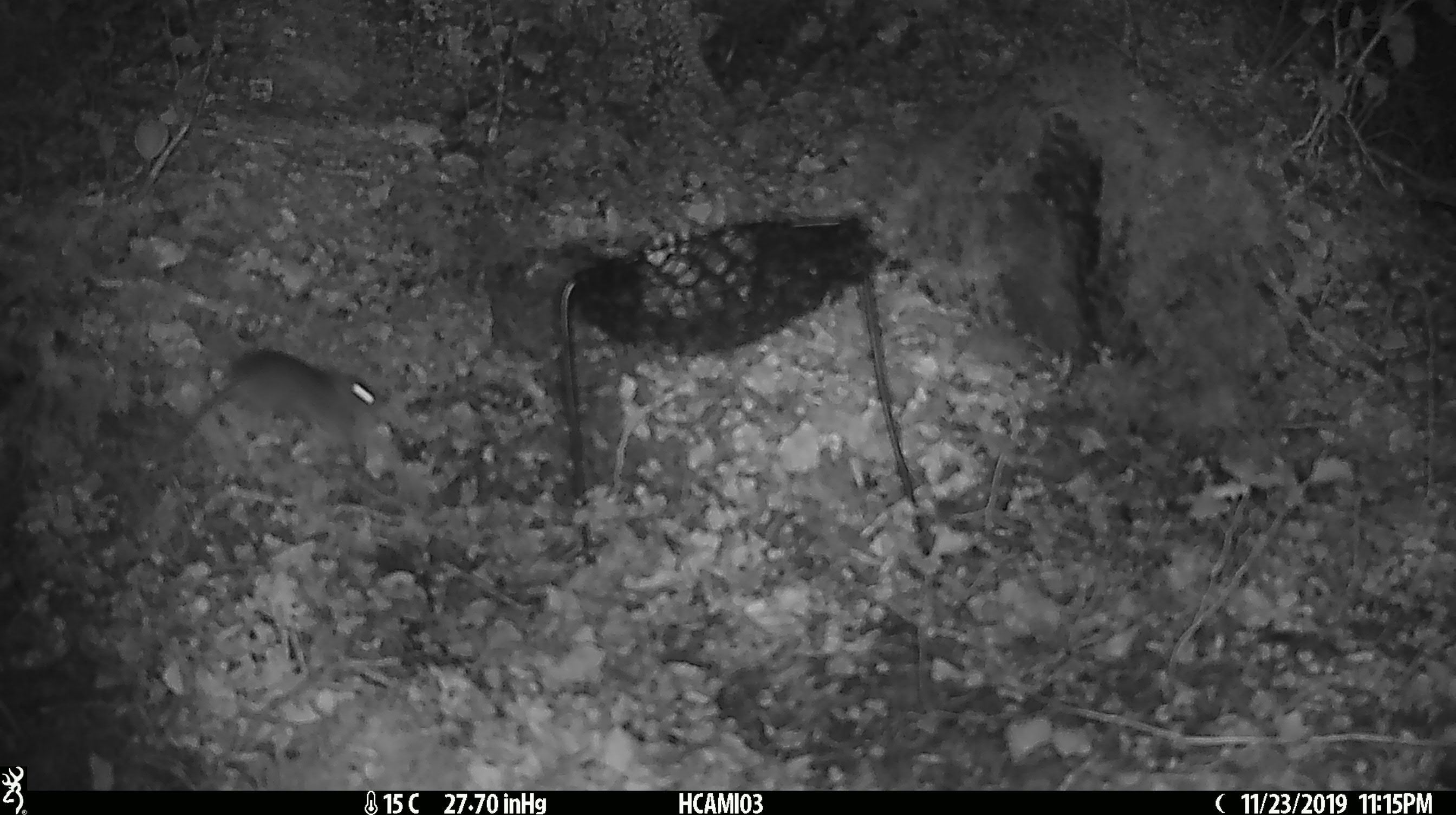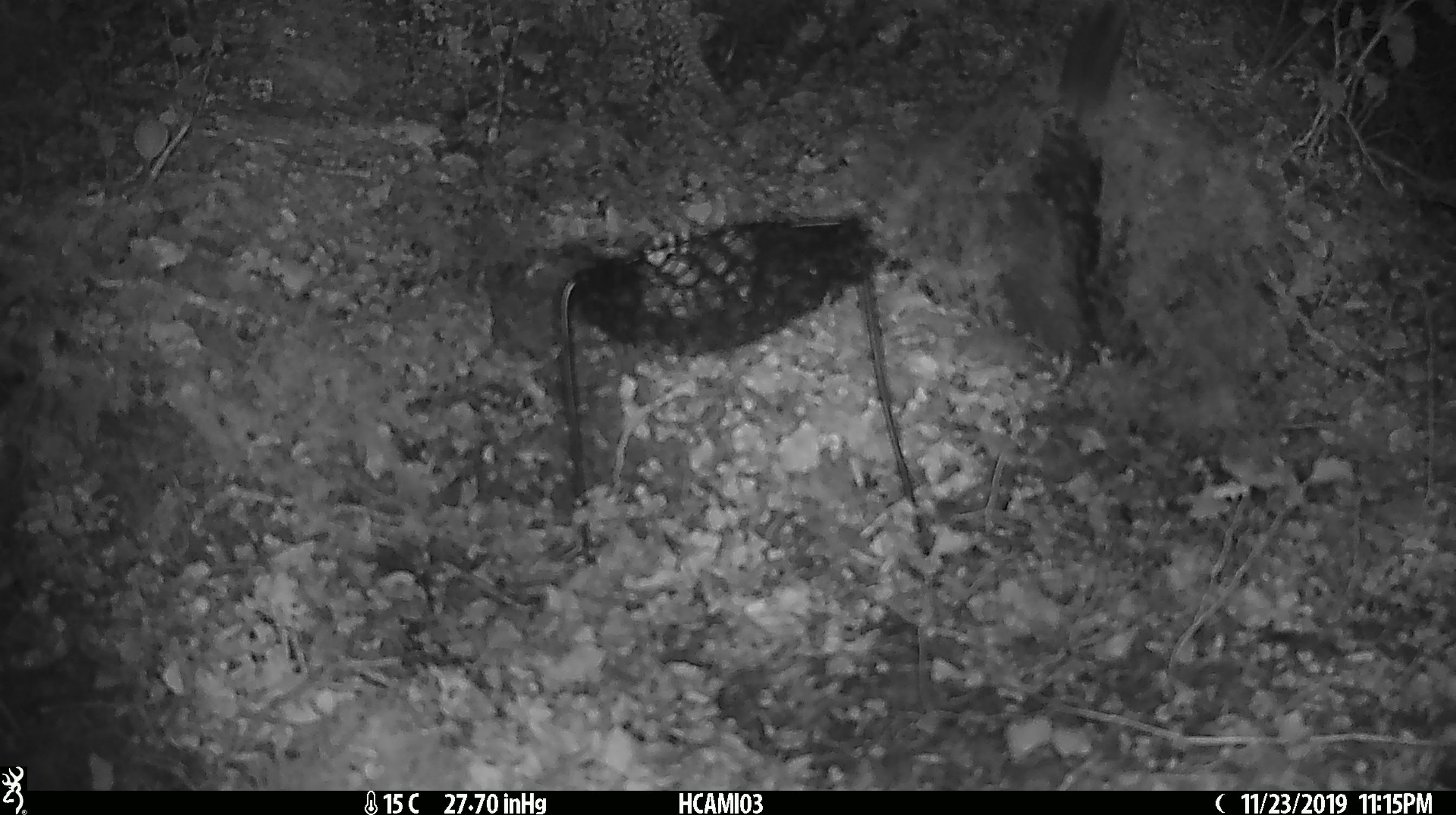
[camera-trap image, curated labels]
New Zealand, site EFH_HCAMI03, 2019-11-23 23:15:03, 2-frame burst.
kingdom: Animalia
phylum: Chordata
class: Mammalia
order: Rodentia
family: Muridae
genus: Mus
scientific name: Mus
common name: mouse